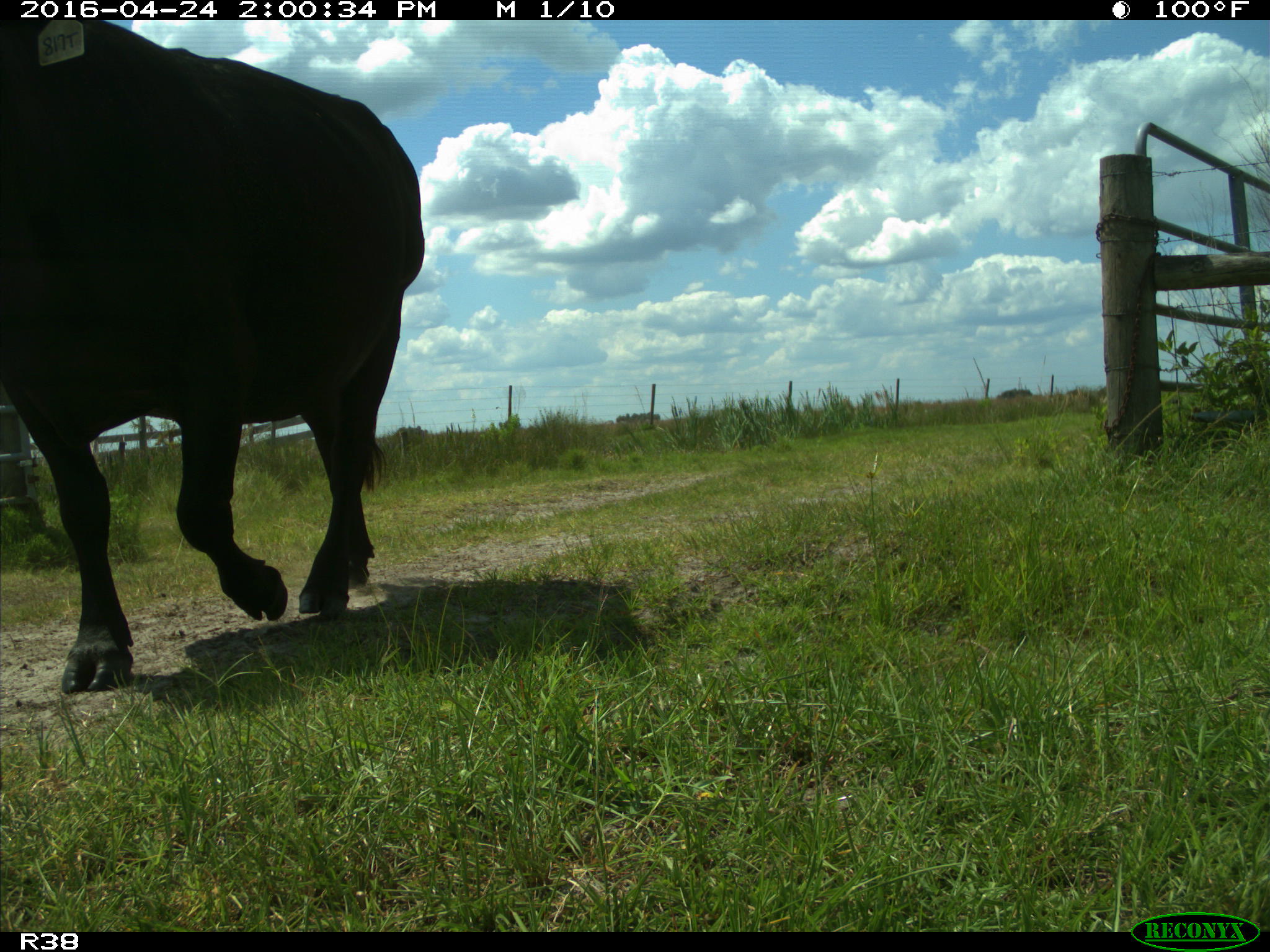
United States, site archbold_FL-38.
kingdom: Animalia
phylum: Chordata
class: Mammalia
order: Artiodactyla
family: Bovidae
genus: Bos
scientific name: Bos taurus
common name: domestic cow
Bos taurus (domestic cow).